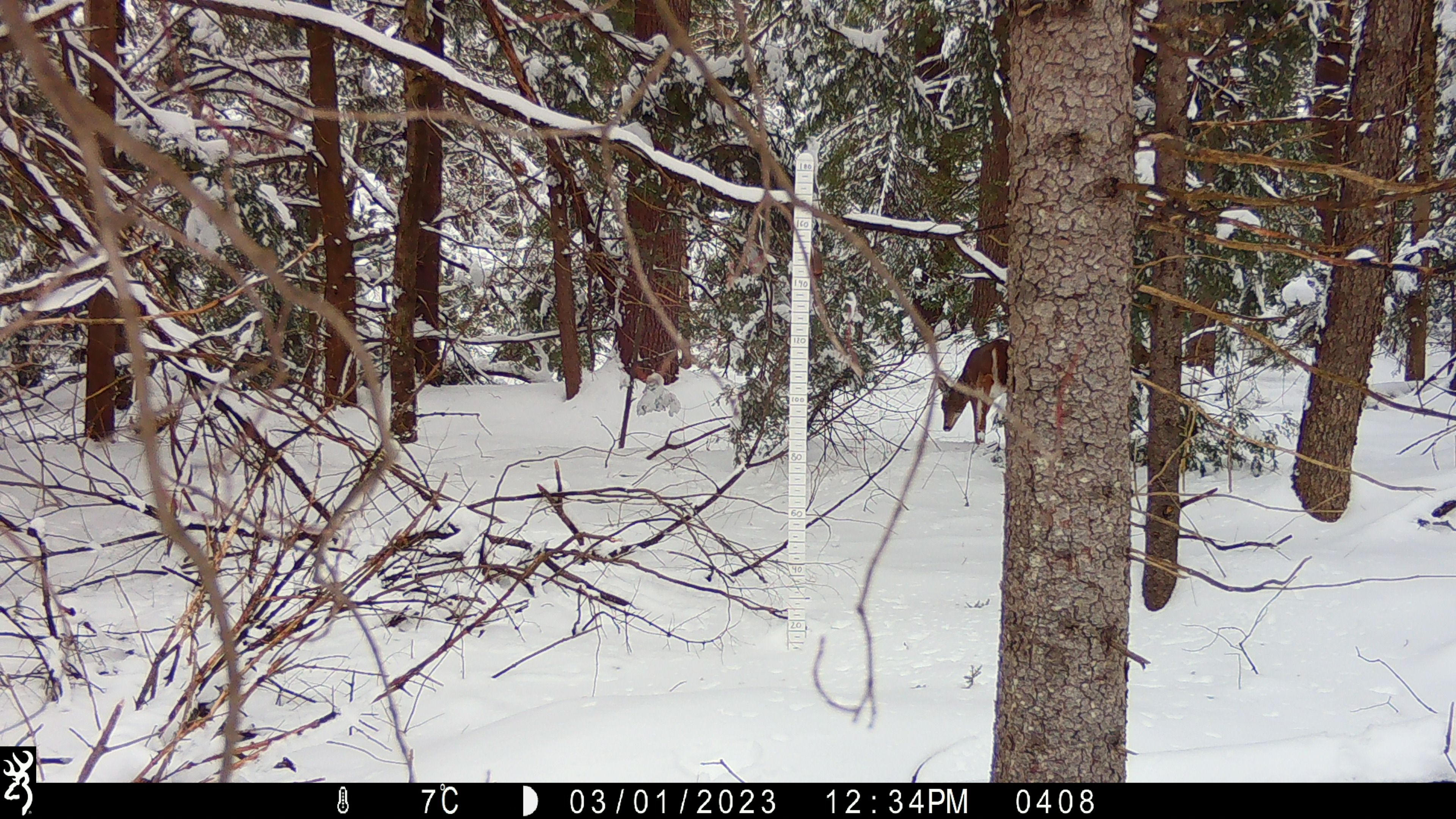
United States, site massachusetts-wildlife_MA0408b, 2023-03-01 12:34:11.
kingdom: Animalia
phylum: Chordata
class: Mammalia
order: Artiodactyla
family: Cervidae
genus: Odocoileus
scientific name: Odocoileus virginianus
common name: white-tailed deer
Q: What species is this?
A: White-tailed deer (Odocoileus virginianus).